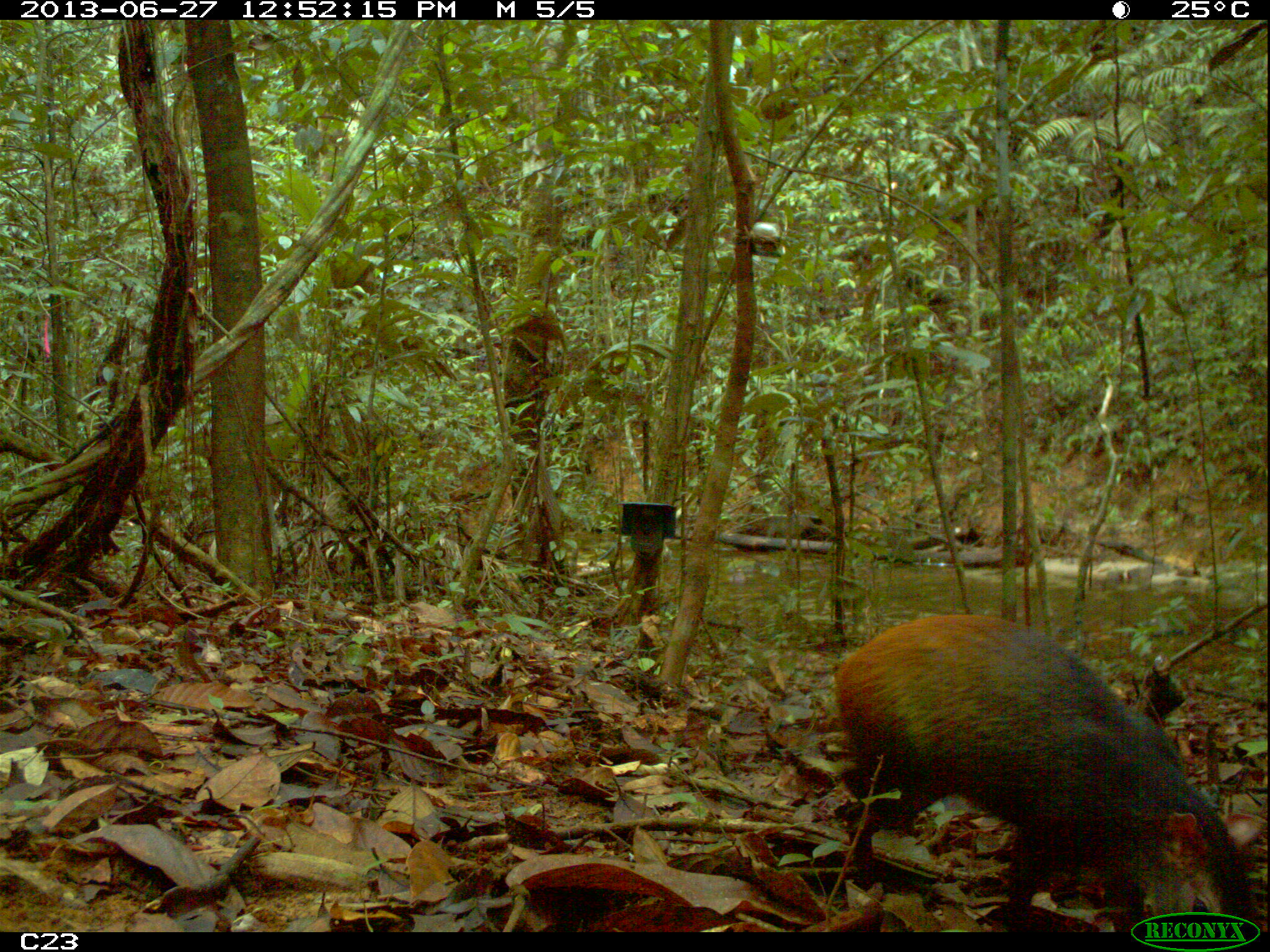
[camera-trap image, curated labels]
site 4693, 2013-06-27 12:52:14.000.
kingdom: Animalia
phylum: Chordata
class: Mammalia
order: Rodentia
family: Dasyproctidae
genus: Dasyprocta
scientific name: Dasyprocta leporina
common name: red-rumped agouti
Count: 1.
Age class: adult.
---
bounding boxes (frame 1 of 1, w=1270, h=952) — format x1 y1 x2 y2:
dasyprocta leporina: 833 613 1251 931